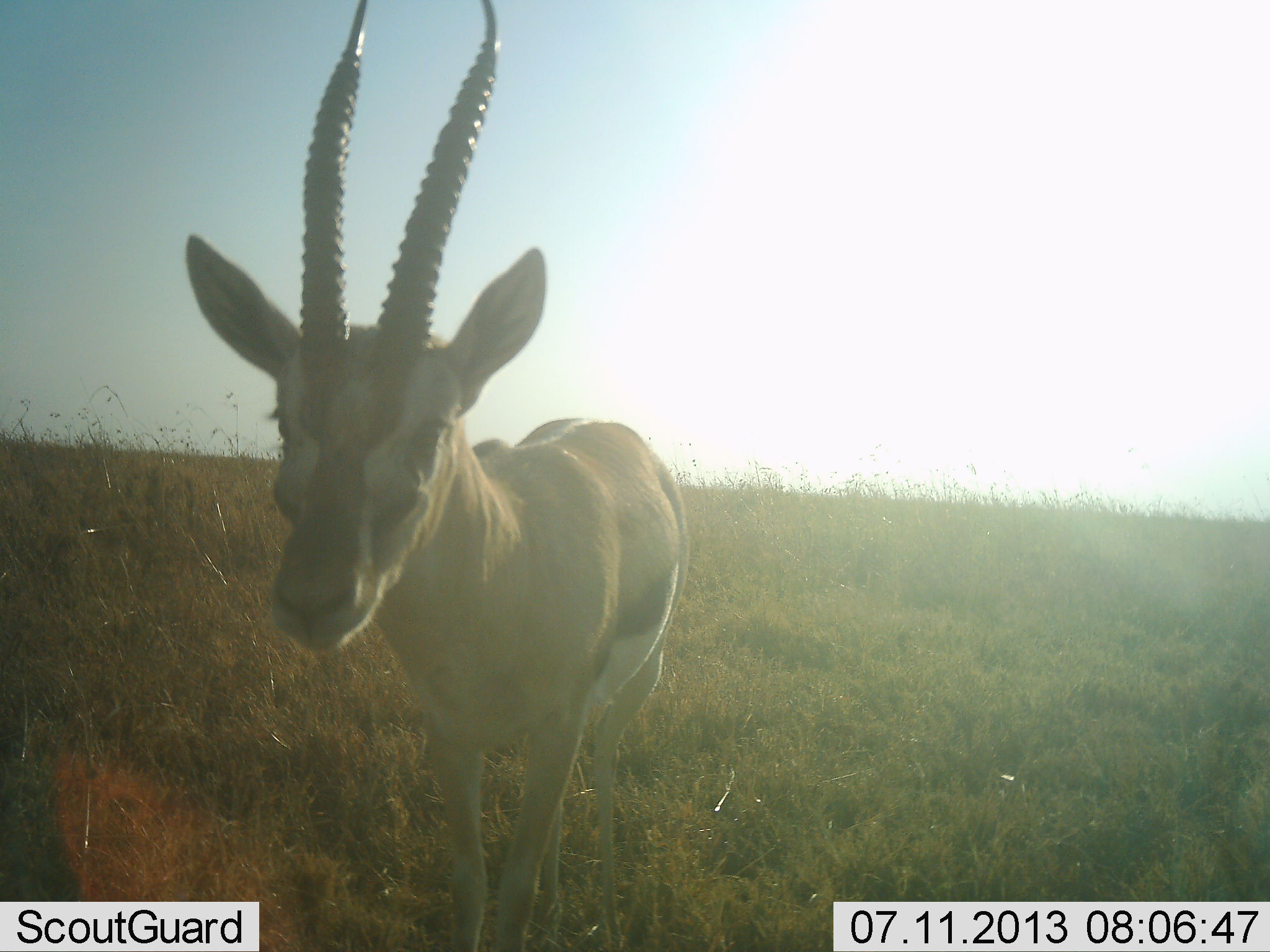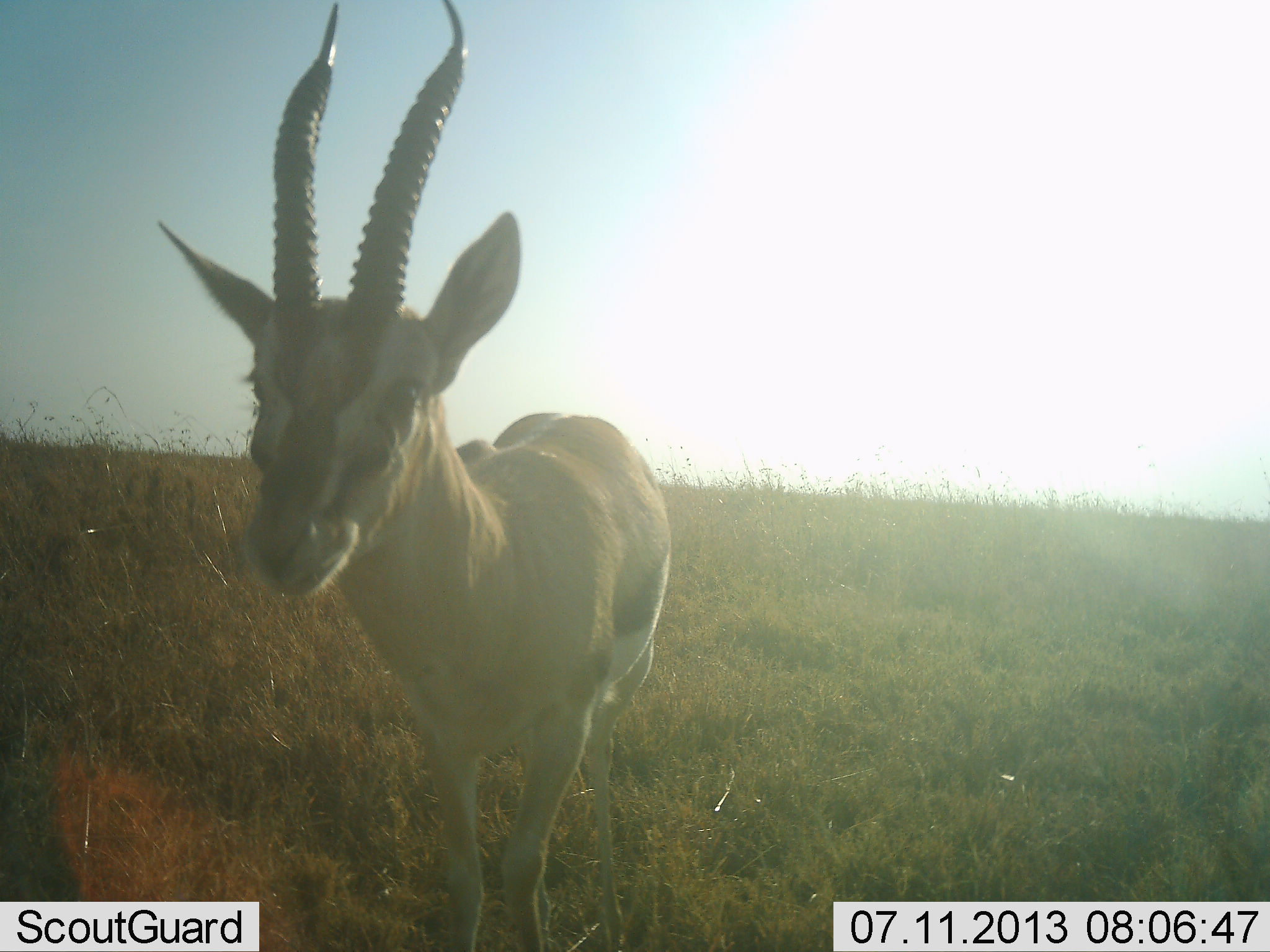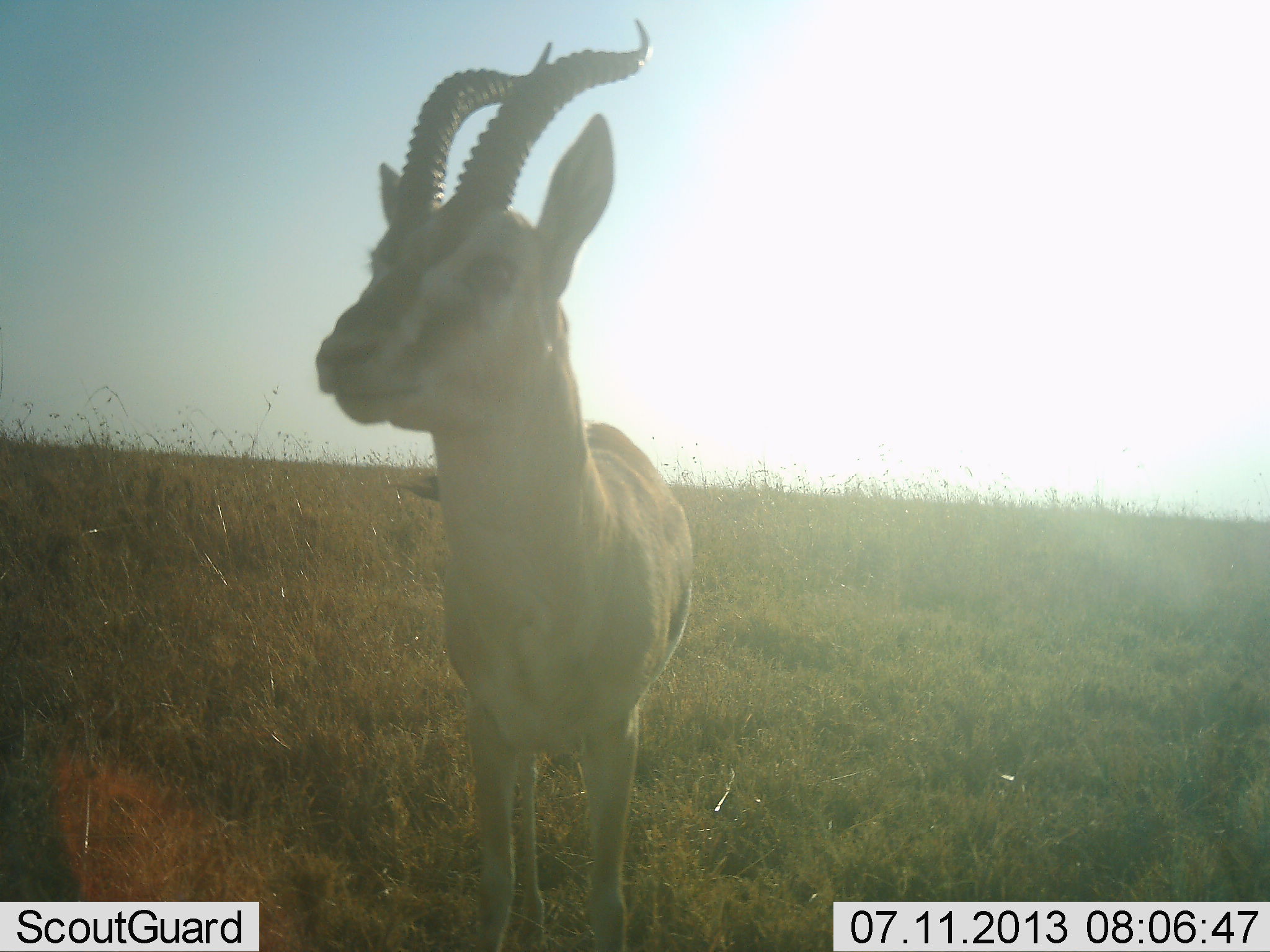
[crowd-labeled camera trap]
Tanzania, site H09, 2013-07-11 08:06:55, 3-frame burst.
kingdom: Animalia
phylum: Chordata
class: Mammalia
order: Artiodactyla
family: Bovidae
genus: Eudorcas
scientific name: Eudorcas thomsonii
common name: thomson's gazelle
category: gazellethomsons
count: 1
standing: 100%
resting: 0%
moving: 0%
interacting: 10%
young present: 0%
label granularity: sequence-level